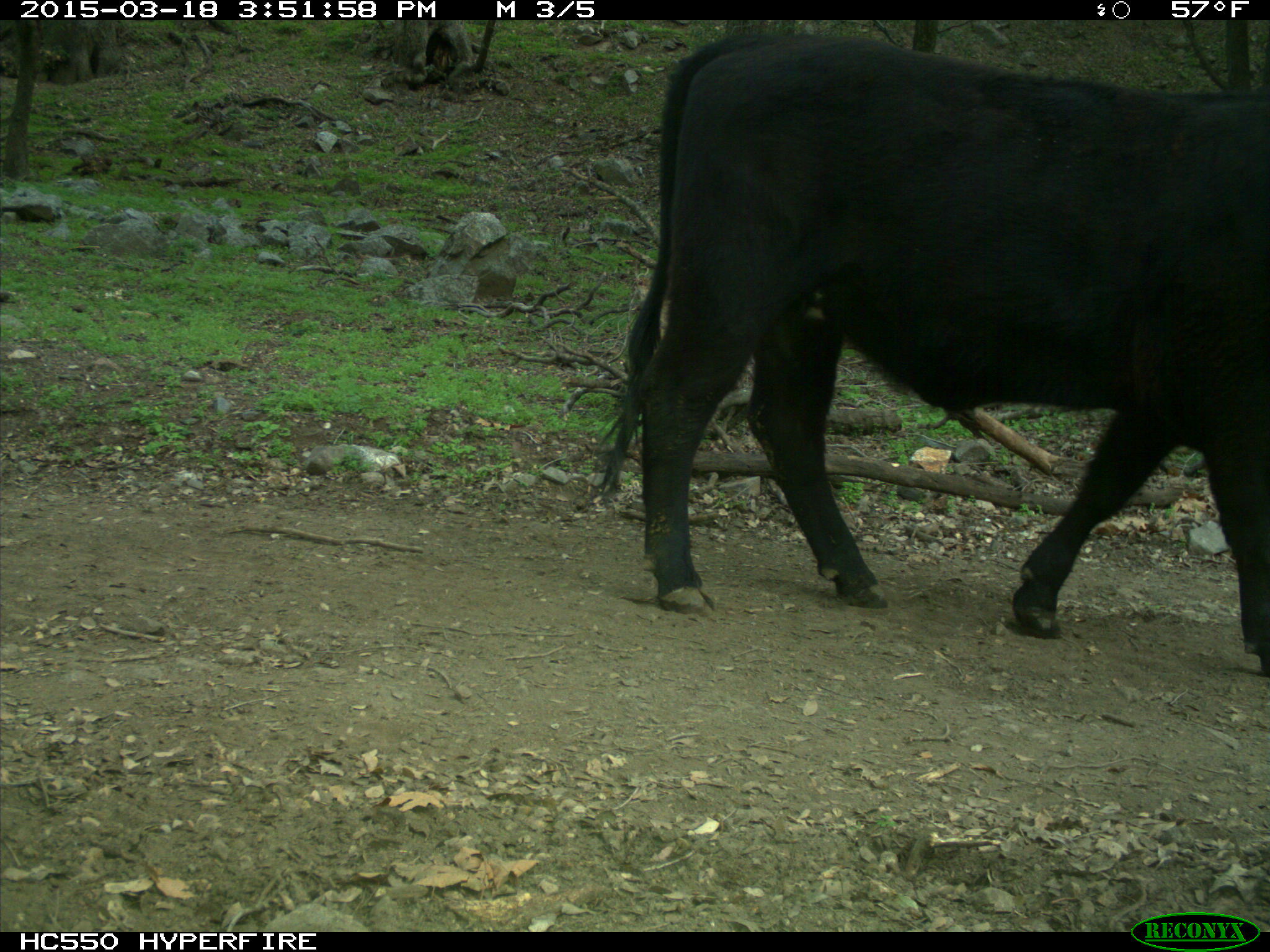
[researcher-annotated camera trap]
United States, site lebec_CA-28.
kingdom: Animalia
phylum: Chordata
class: Mammalia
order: Artiodactyla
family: Bovidae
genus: Bos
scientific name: Bos taurus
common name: domestic cow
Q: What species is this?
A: Bos taurus (domestic cow).